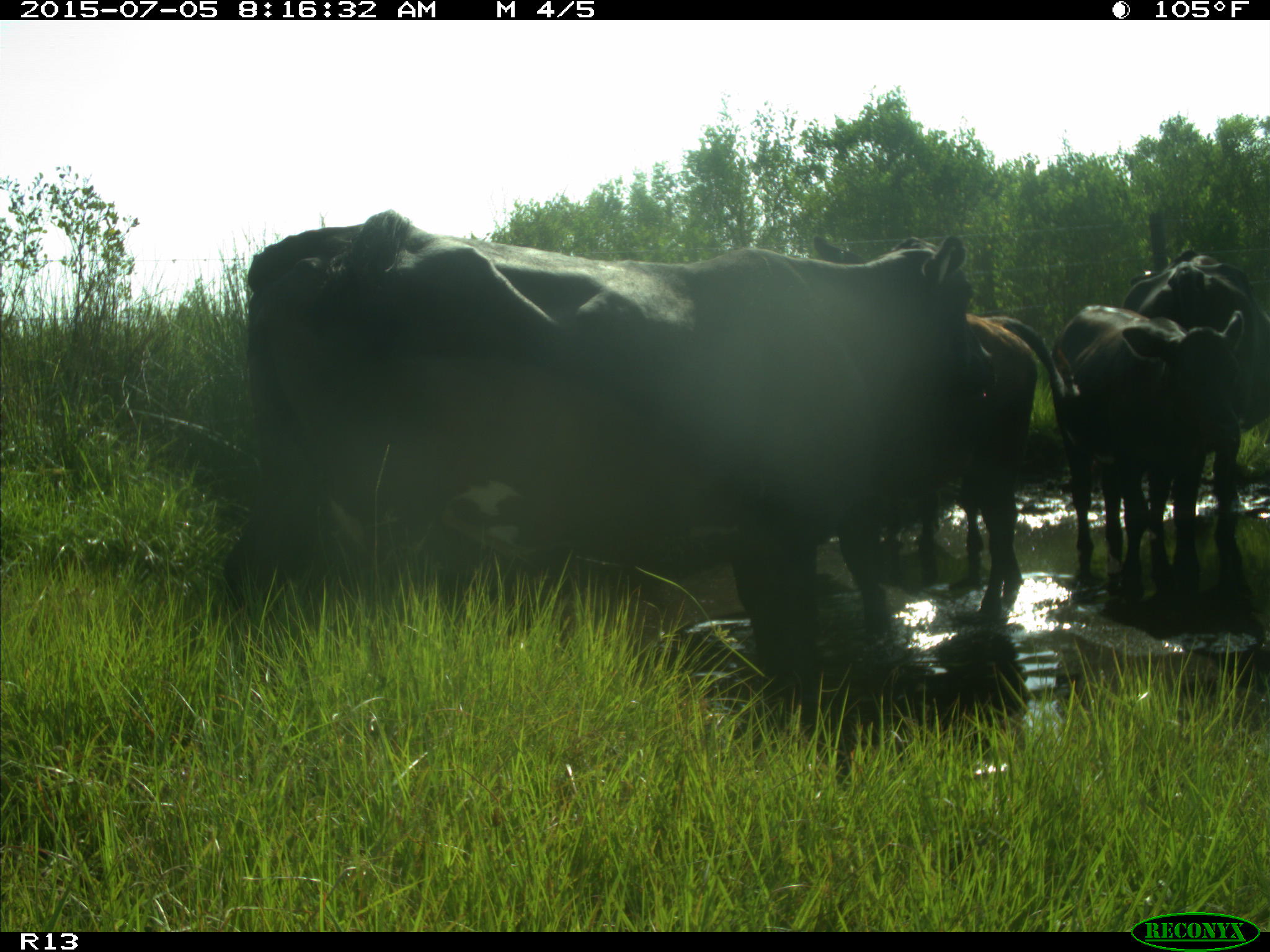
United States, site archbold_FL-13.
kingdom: Animalia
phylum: Chordata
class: Mammalia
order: Artiodactyla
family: Bovidae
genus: Bos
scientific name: Bos taurus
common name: domestic cow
Bos taurus (domestic cow).